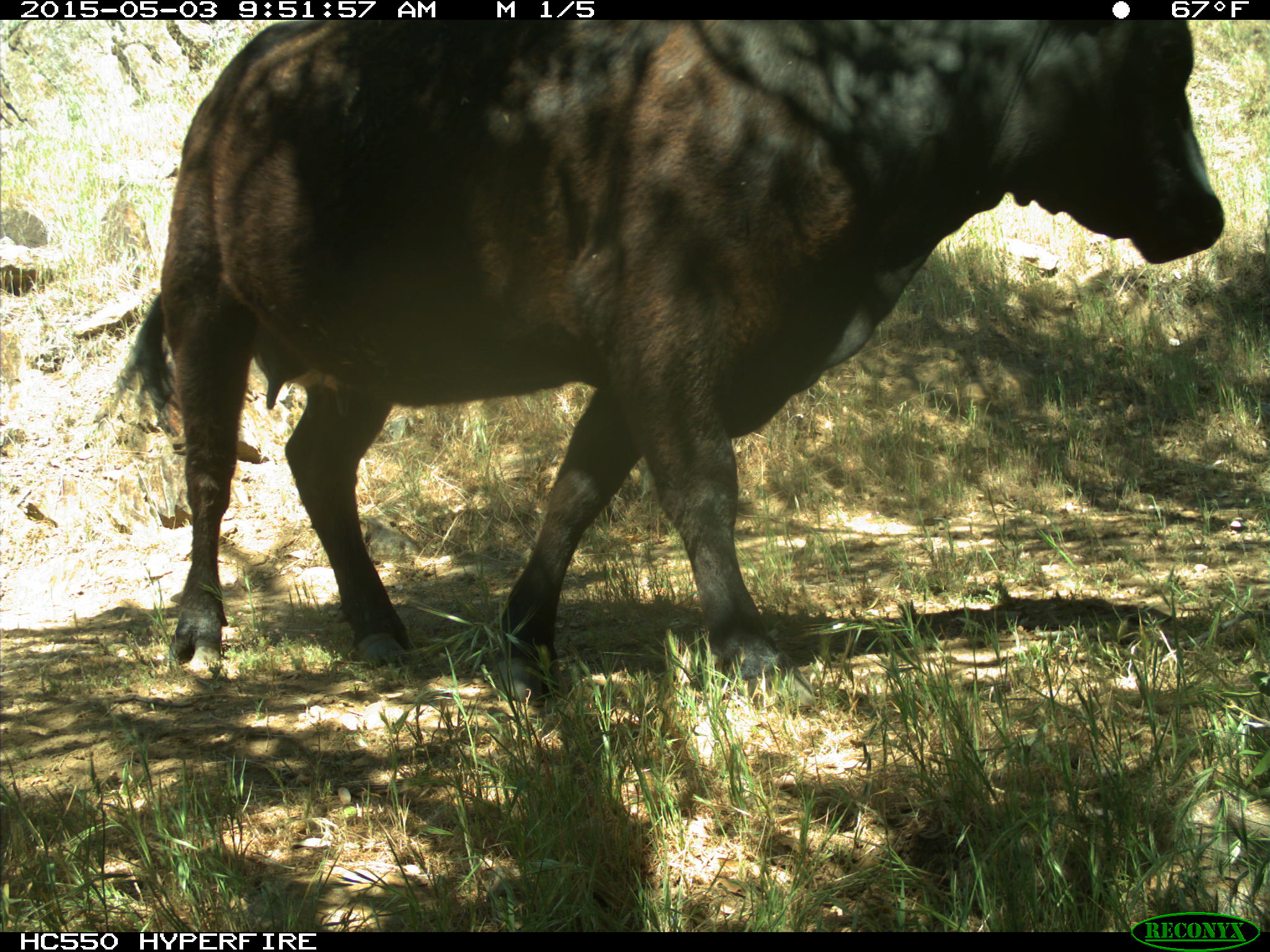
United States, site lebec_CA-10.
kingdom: Animalia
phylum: Chordata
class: Mammalia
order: Artiodactyla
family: Bovidae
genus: Bos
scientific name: Bos taurus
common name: domestic cow